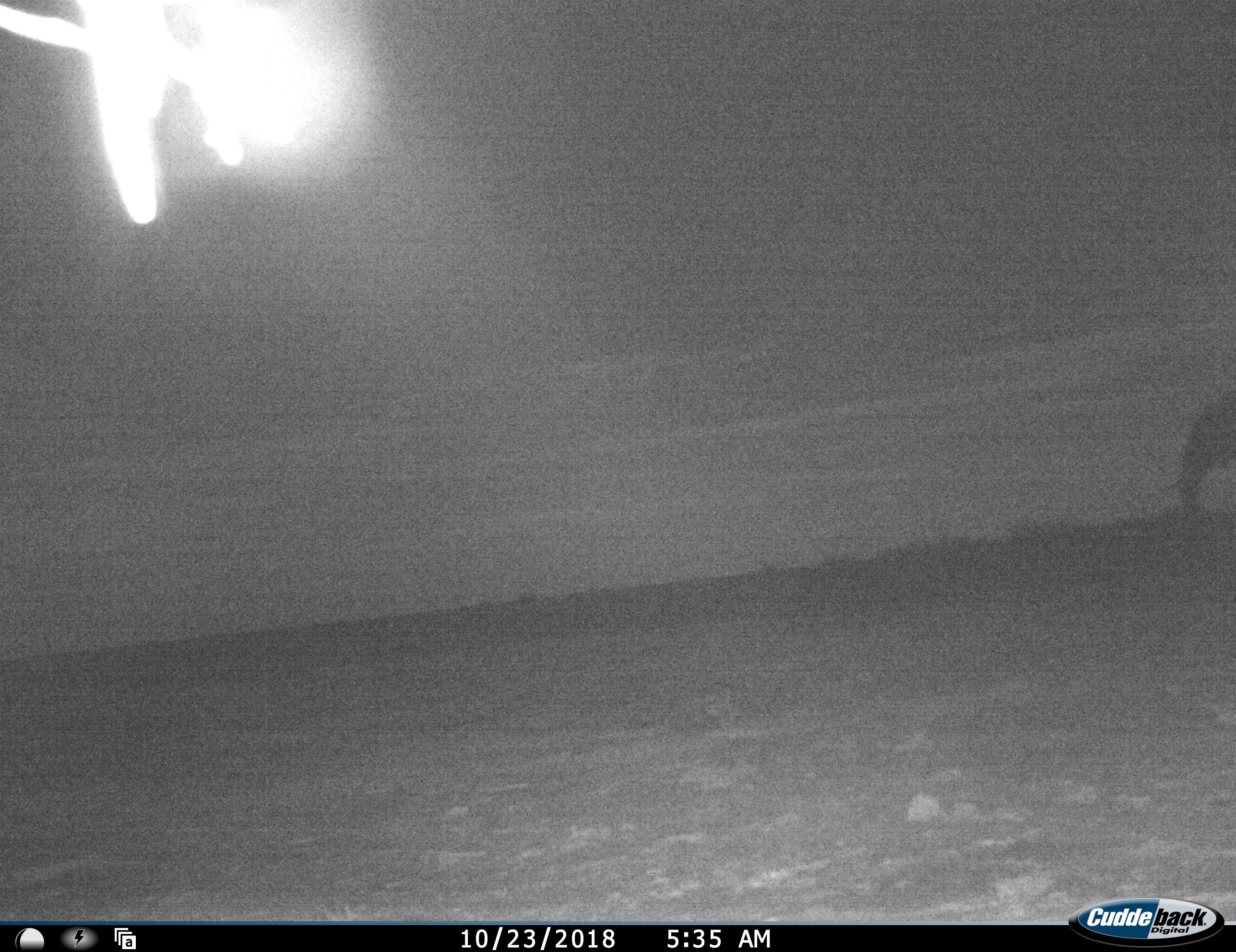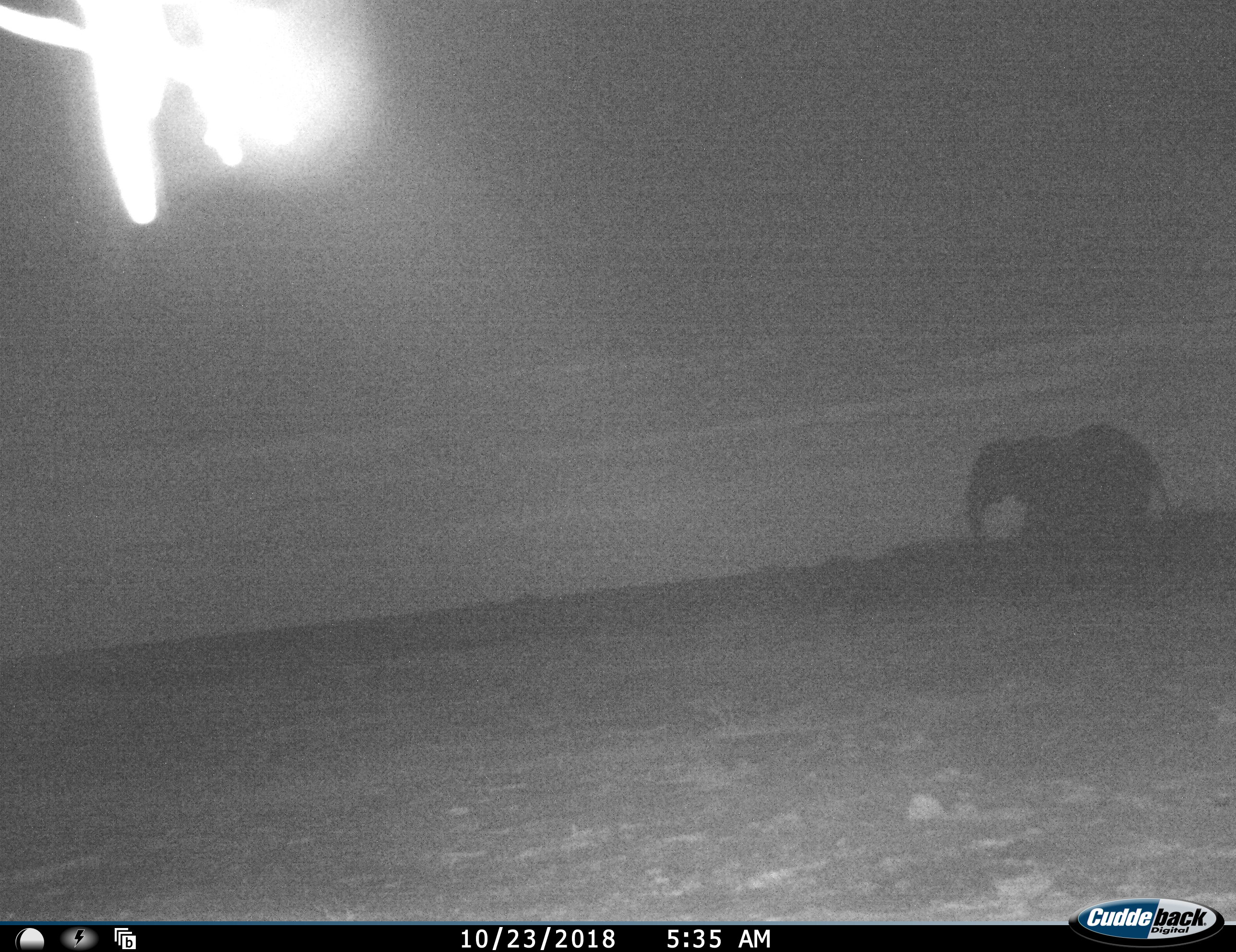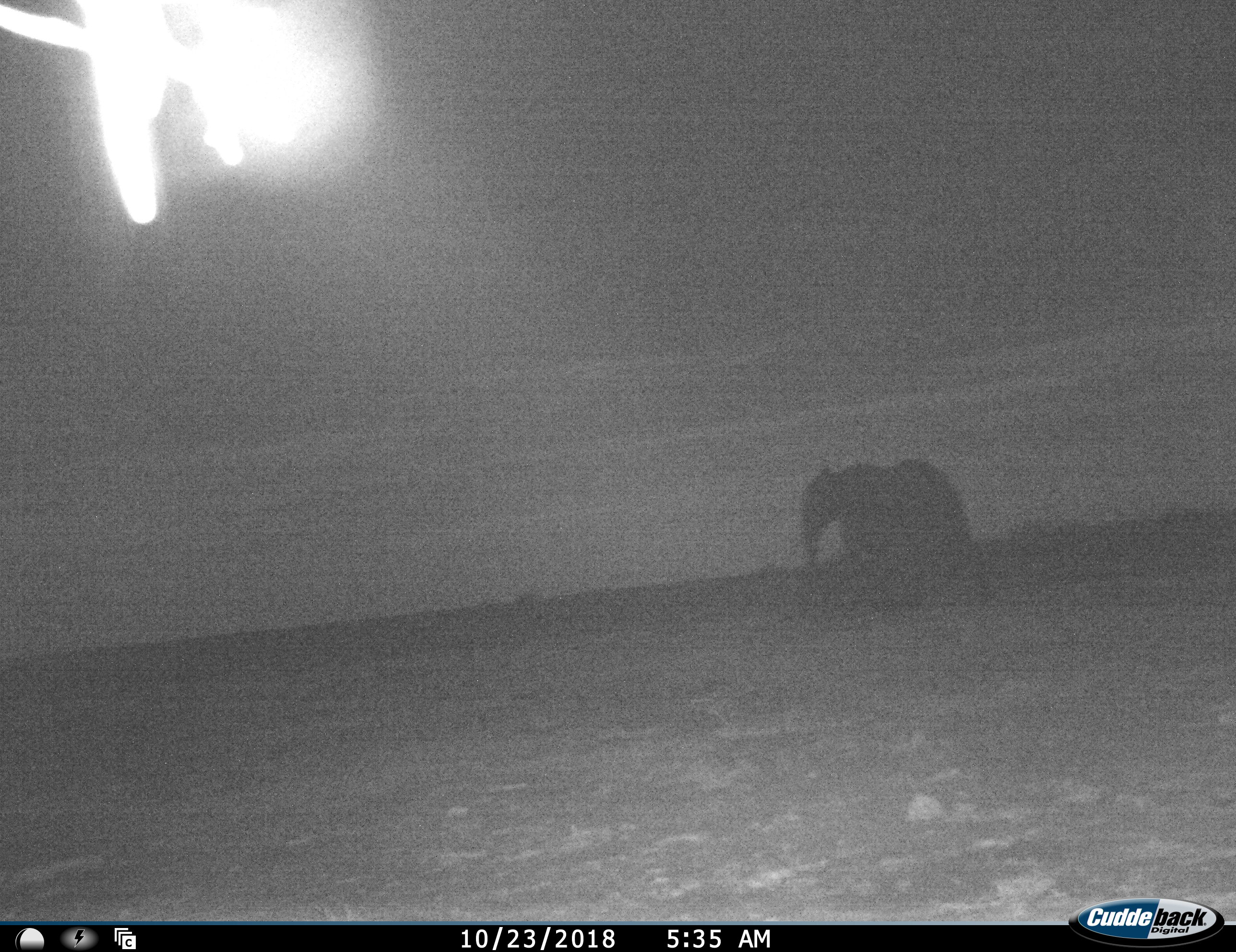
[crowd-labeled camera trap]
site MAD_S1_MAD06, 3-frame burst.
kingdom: Animalia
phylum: Chordata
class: Mammalia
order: Proboscidea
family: Elephantidae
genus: Loxodonta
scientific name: Loxodonta africana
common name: african bush elephant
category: elephant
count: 1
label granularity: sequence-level